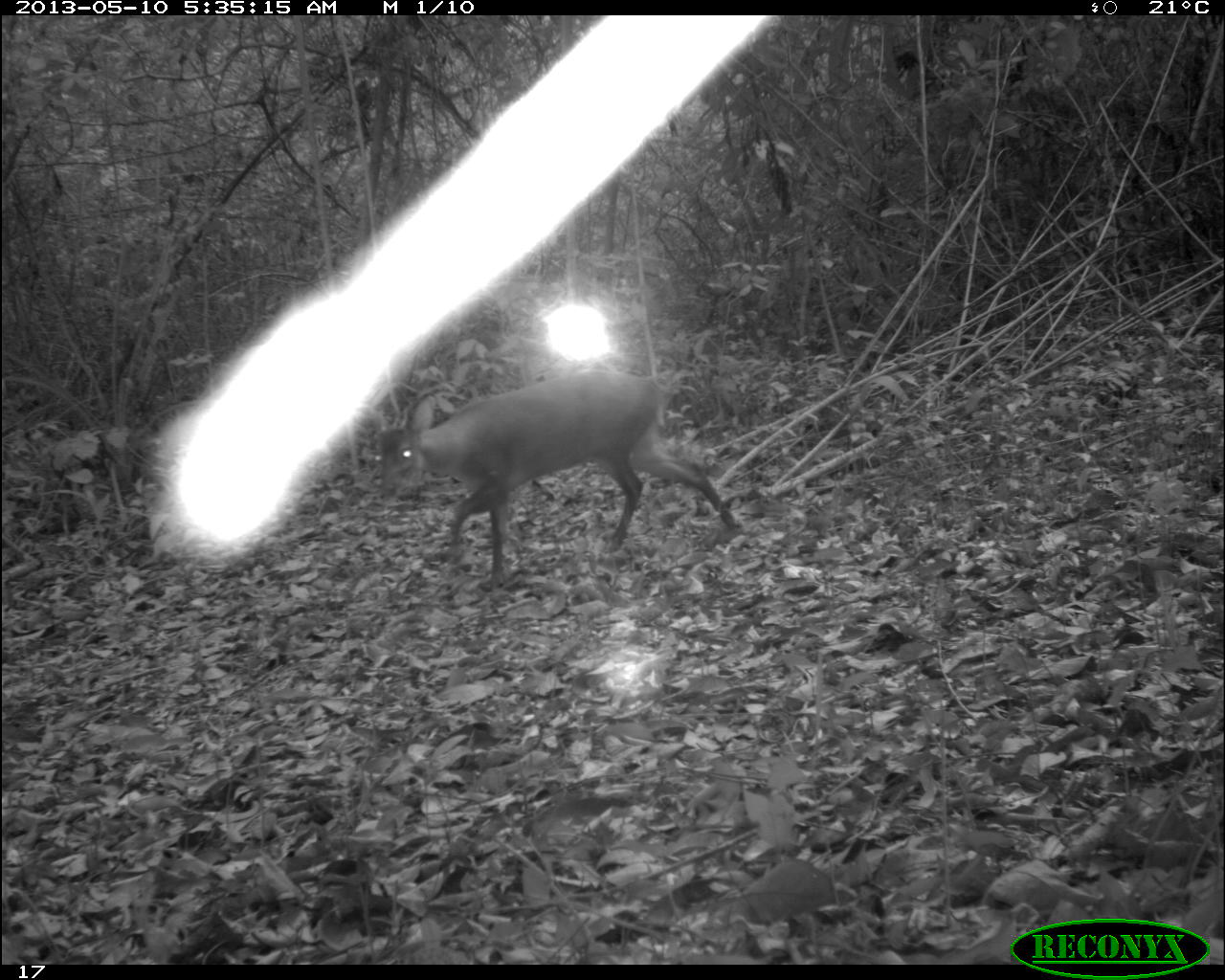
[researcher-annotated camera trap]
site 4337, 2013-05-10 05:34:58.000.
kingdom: Animalia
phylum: Chordata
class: Mammalia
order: Artiodactyla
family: Cervidae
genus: Mazama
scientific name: Mazama temama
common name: central american red brocket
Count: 1.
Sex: male.